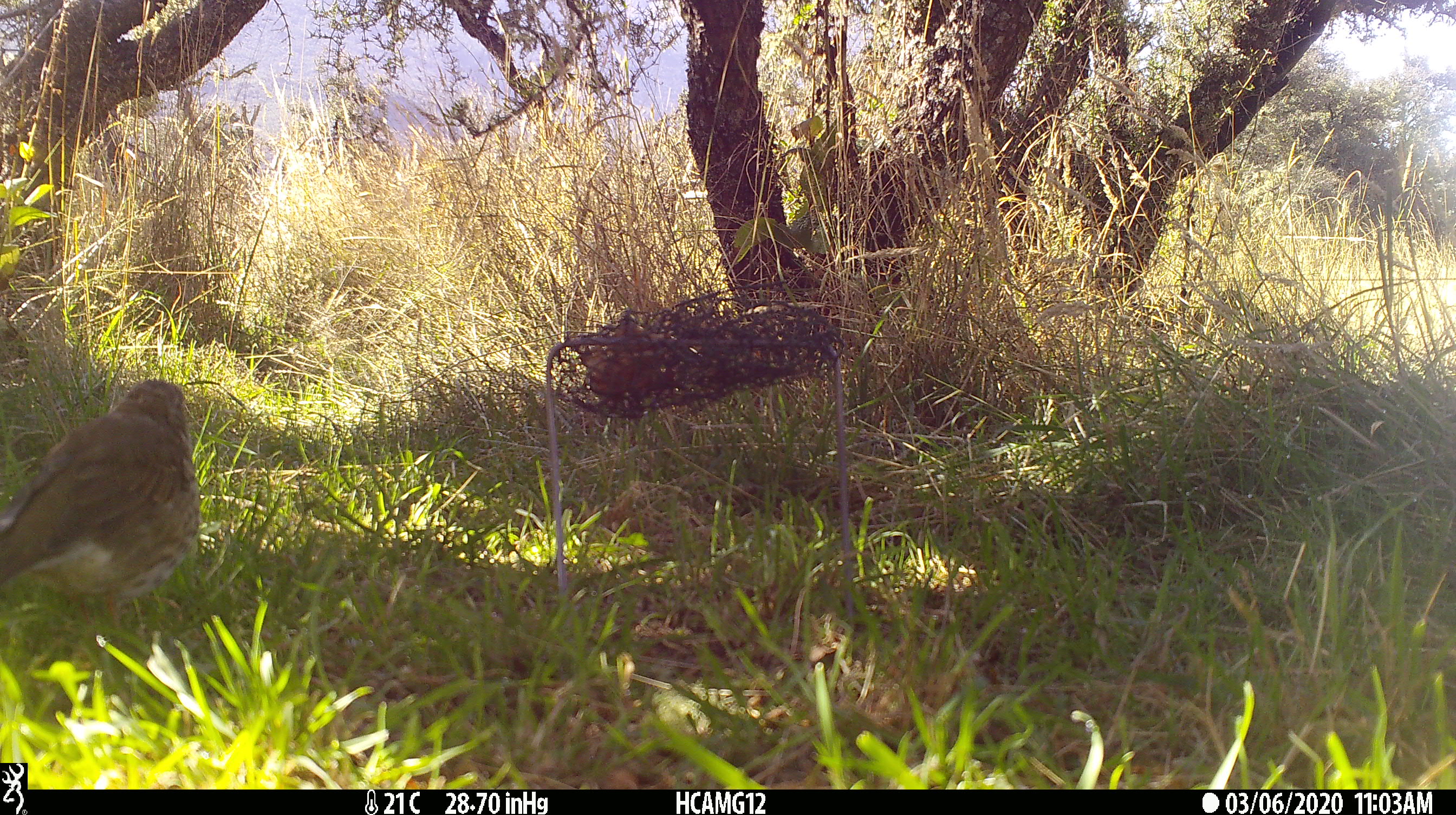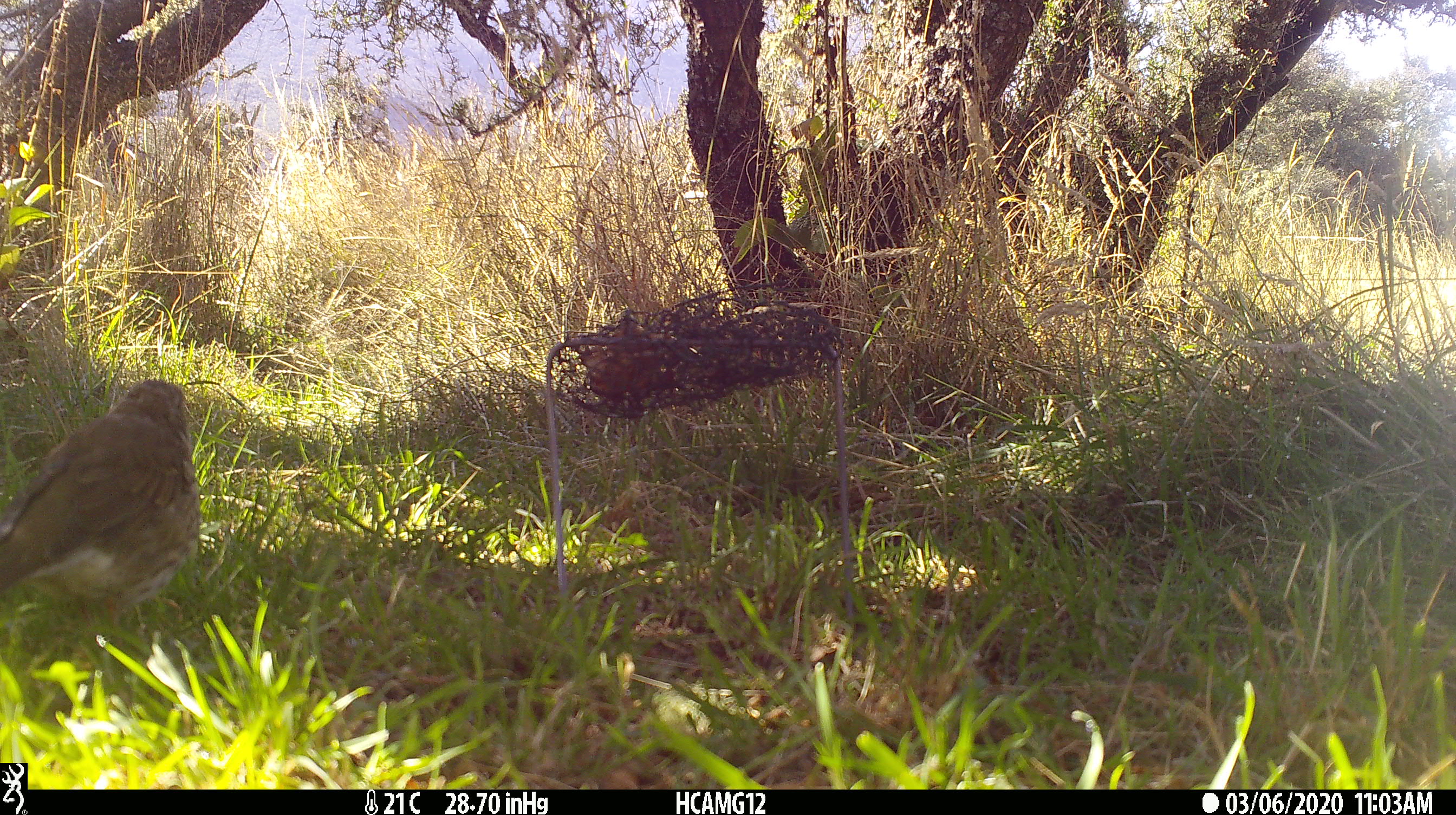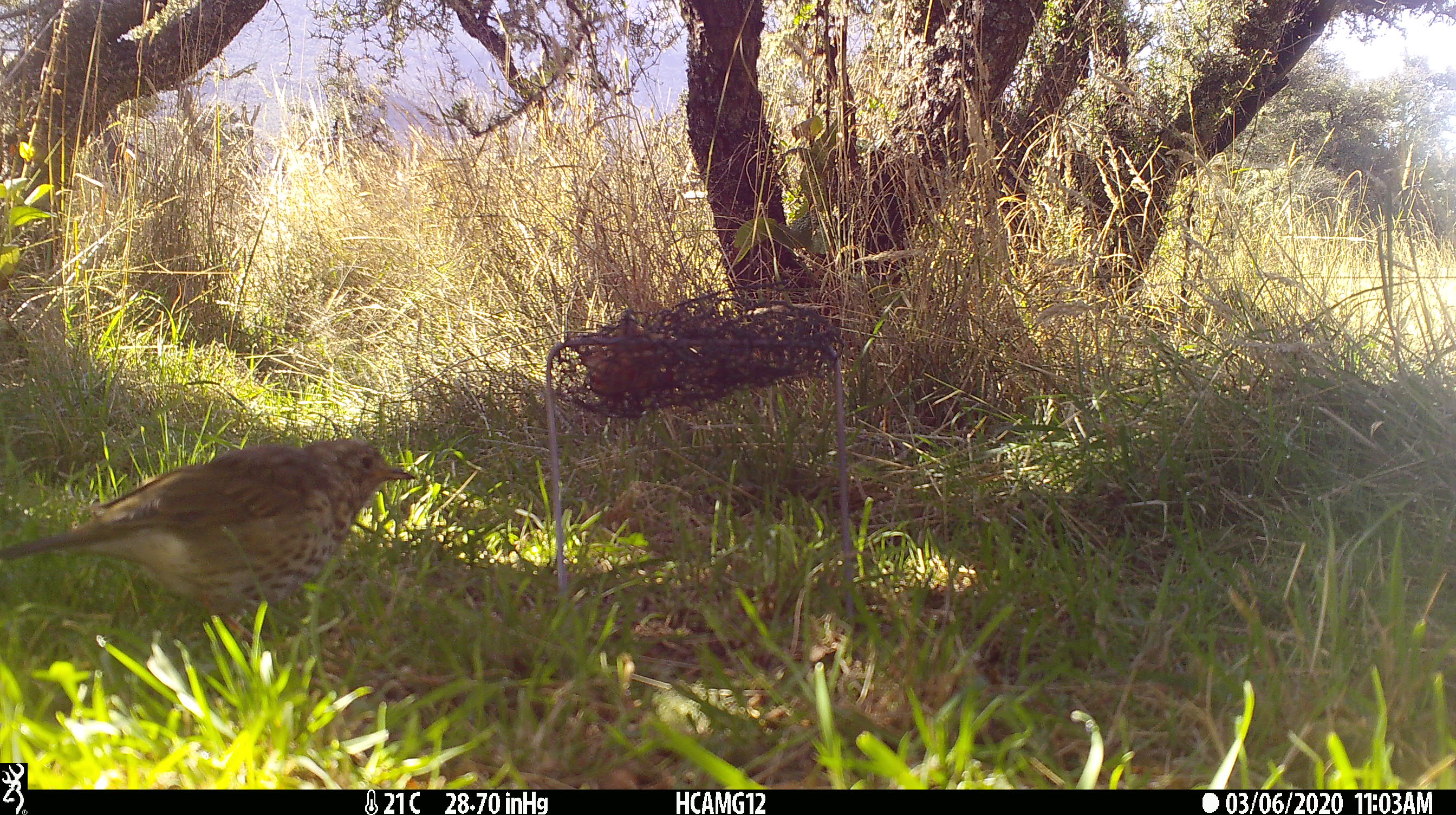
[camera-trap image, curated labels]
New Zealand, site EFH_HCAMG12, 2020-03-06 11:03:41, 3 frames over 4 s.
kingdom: Animalia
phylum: Chordata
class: Aves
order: Passeriformes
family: Turdidae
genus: Turdus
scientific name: Turdus philomelos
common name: song thrush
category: thrush